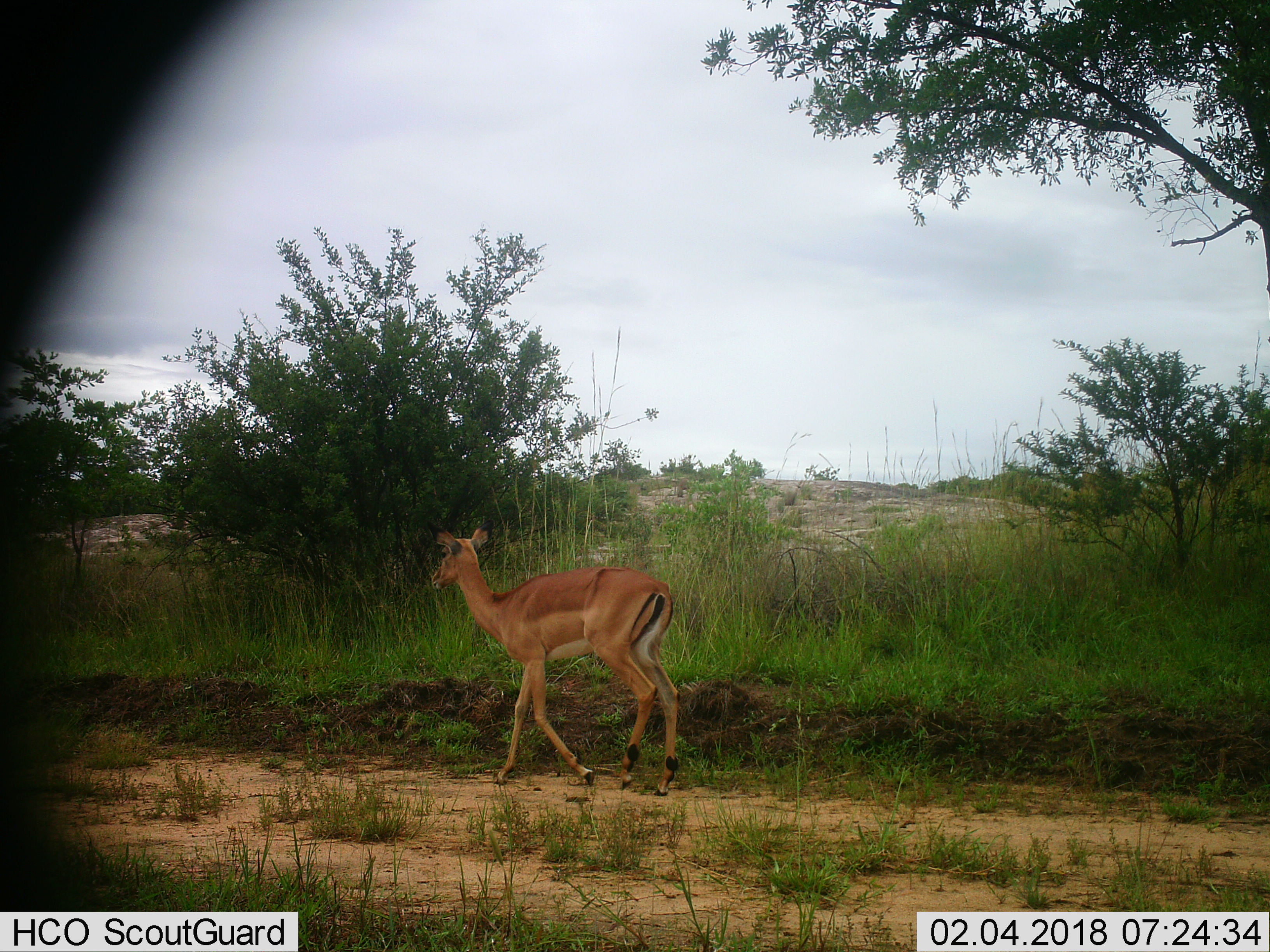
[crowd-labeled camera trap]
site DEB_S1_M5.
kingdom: Animalia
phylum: Chordata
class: Mammalia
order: Artiodactyla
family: Bovidae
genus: Aepyceros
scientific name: Aepyceros melampus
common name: impala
Impala (Aepyceros melampus), count 1. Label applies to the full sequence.